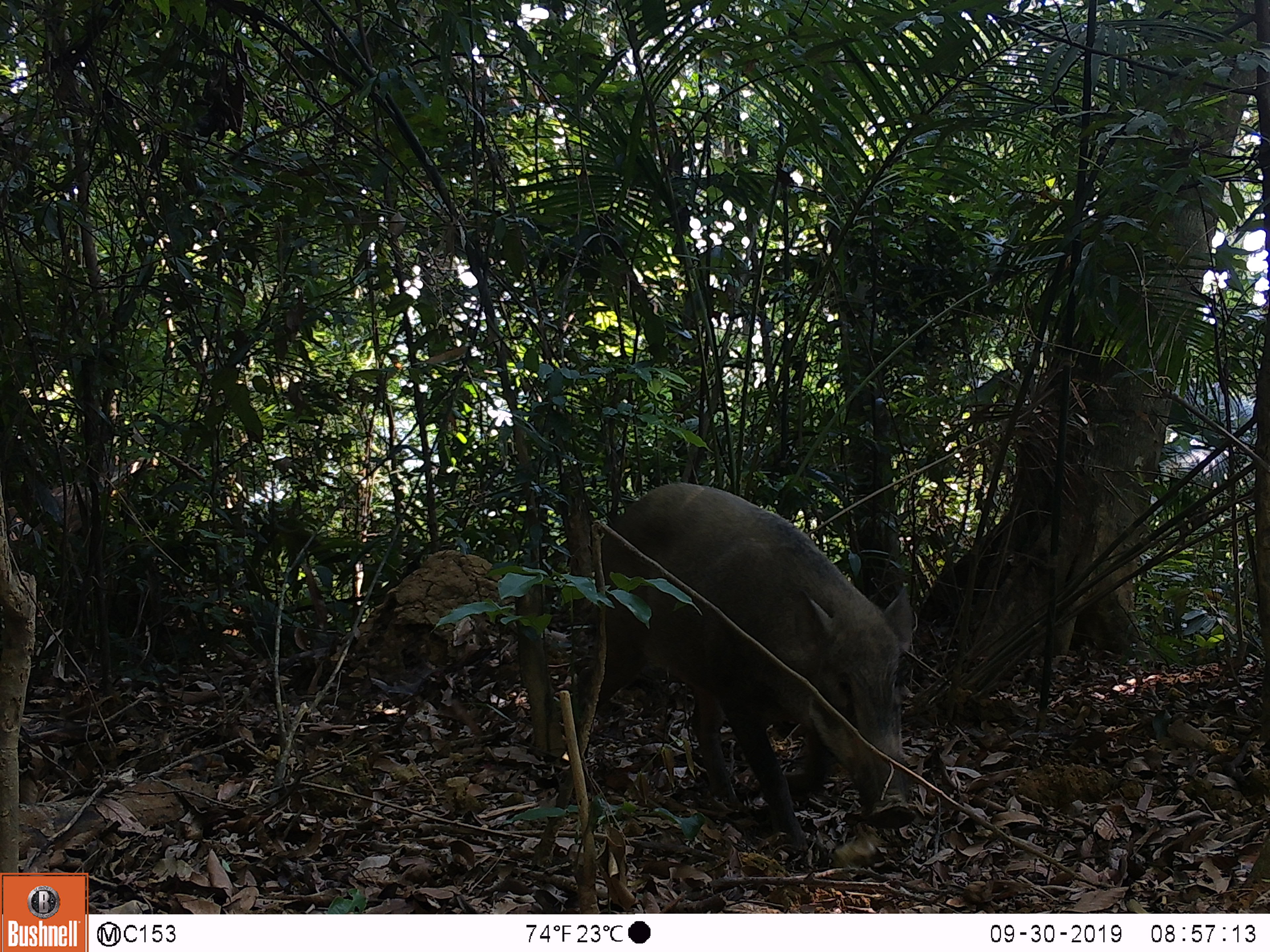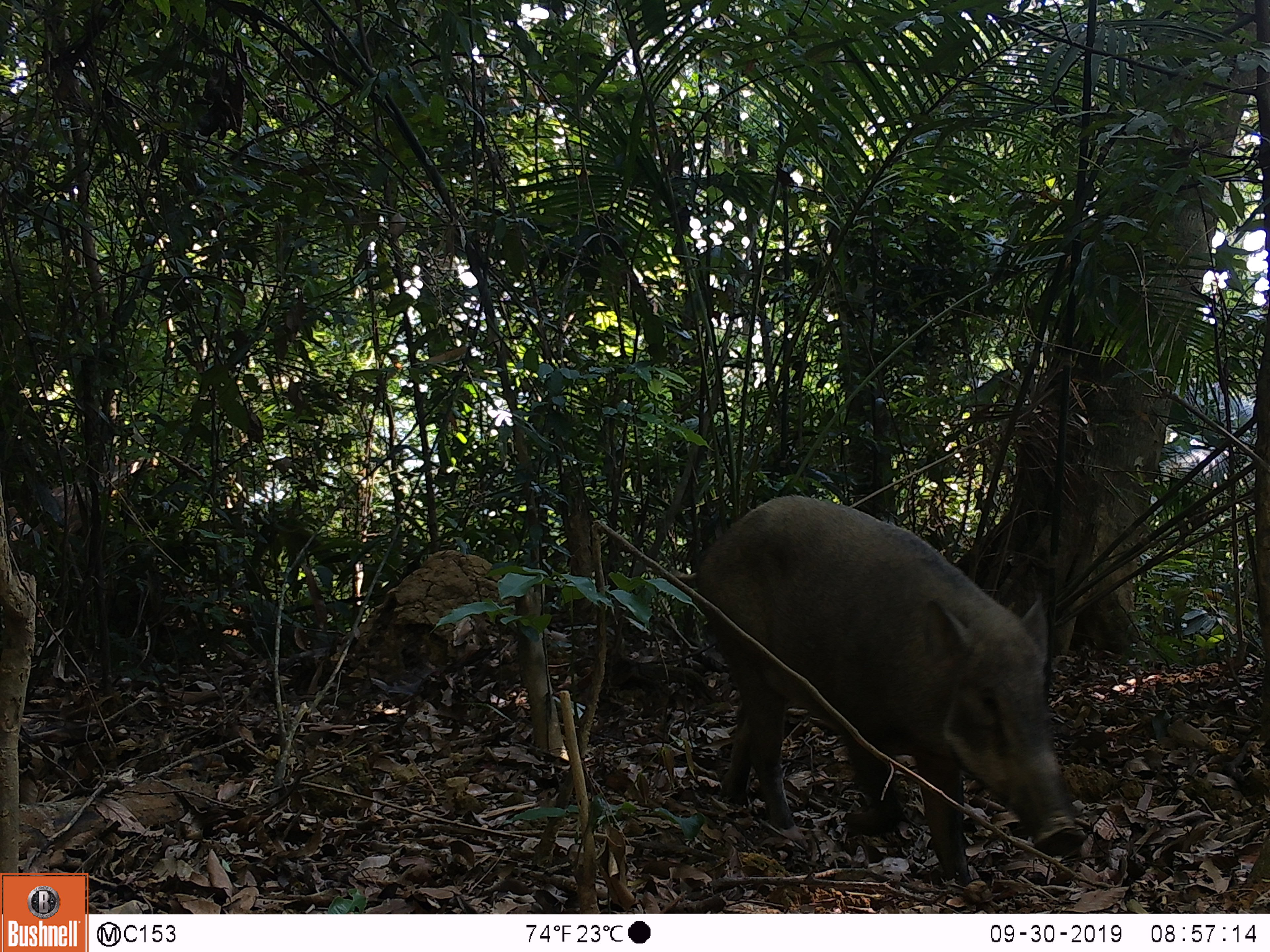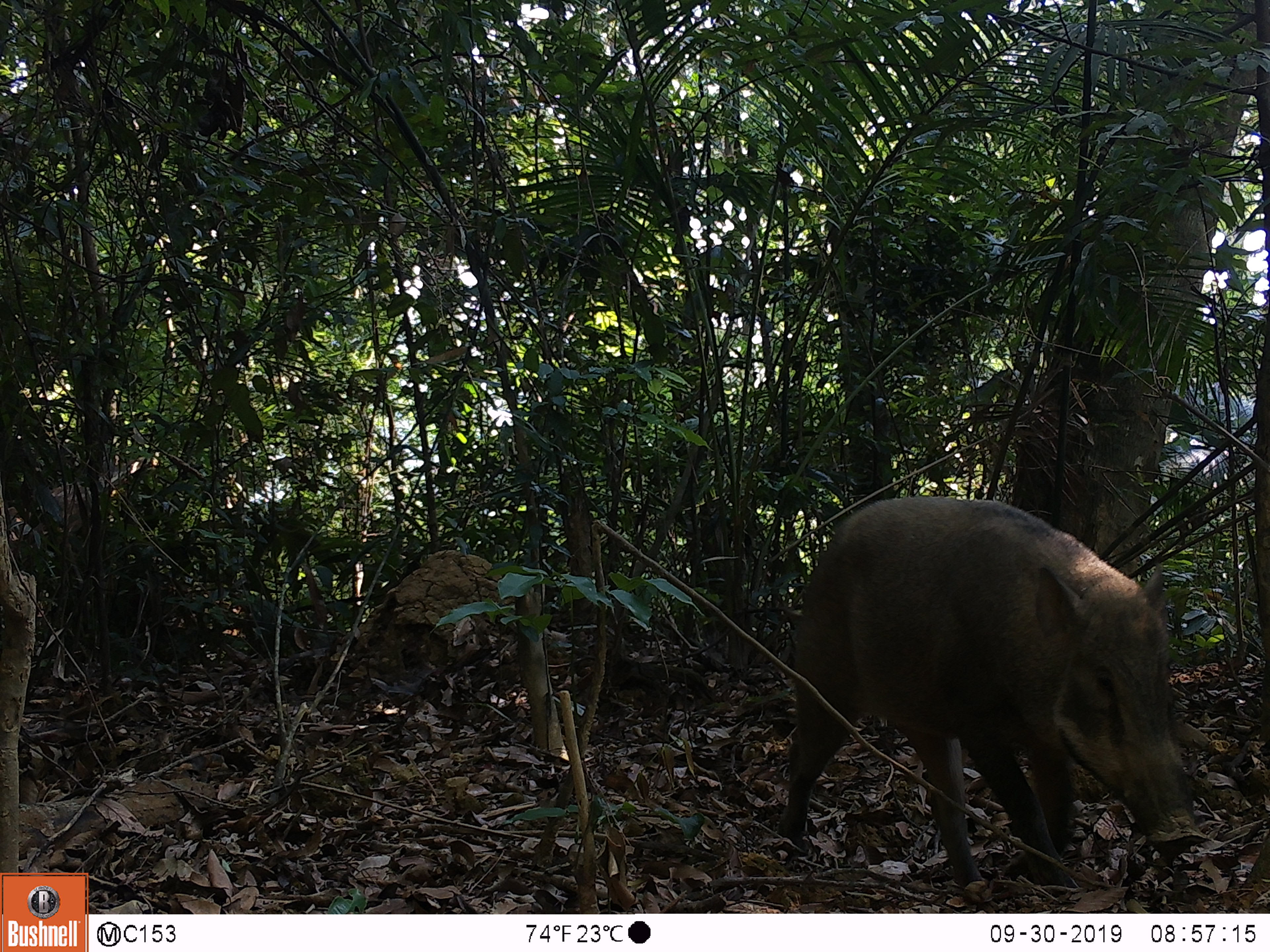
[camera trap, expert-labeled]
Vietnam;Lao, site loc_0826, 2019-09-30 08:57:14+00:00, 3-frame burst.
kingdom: Animalia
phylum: Chordata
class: Mammalia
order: Artiodactyla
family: Suidae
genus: Sus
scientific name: Sus scrofa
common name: eurasian wild pig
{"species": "eurasian wild pig (Sus scrofa)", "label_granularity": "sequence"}